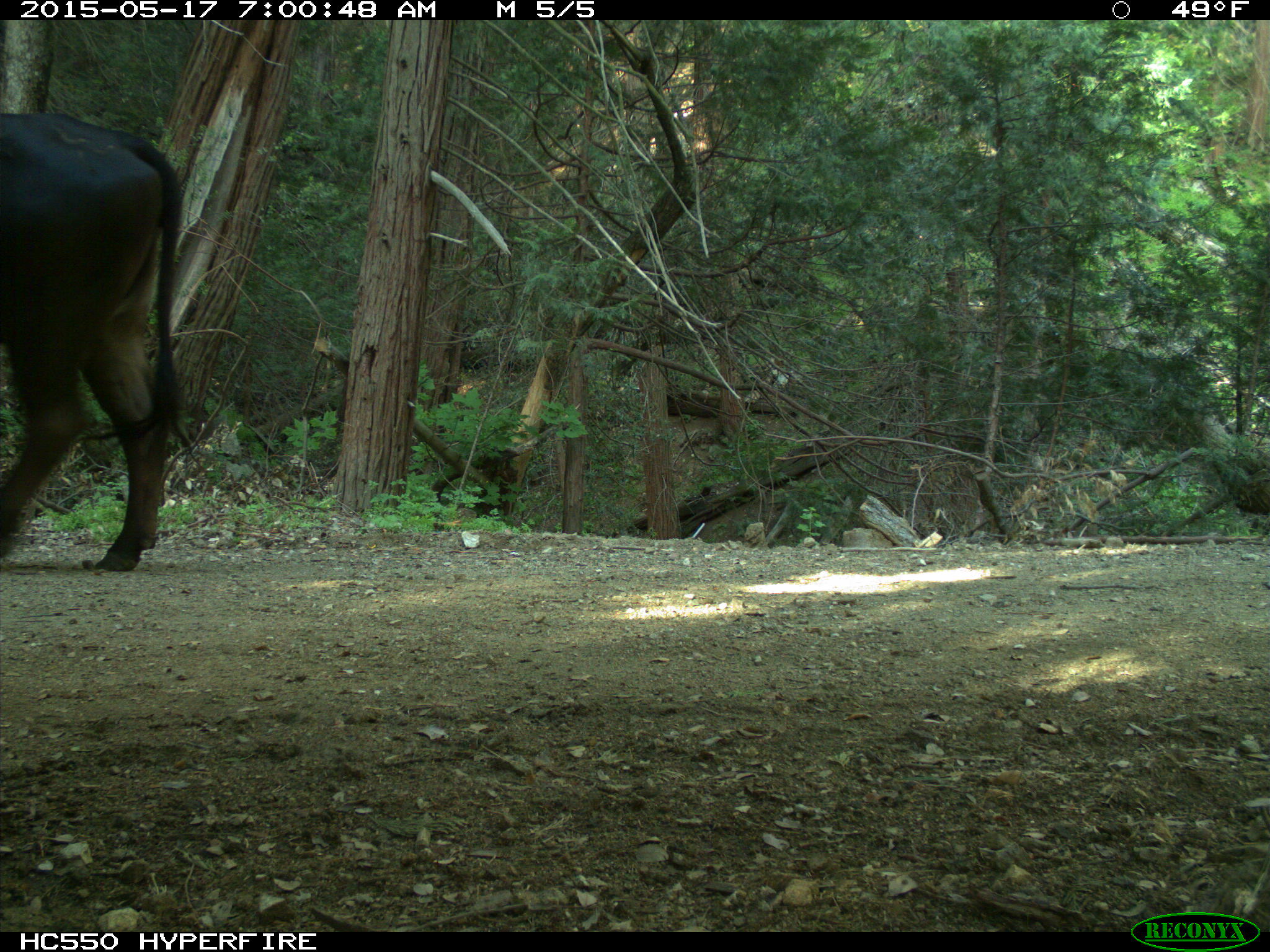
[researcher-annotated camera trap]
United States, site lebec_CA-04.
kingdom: Animalia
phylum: Chordata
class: Mammalia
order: Artiodactyla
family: Bovidae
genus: Bos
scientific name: Bos taurus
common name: domestic cow